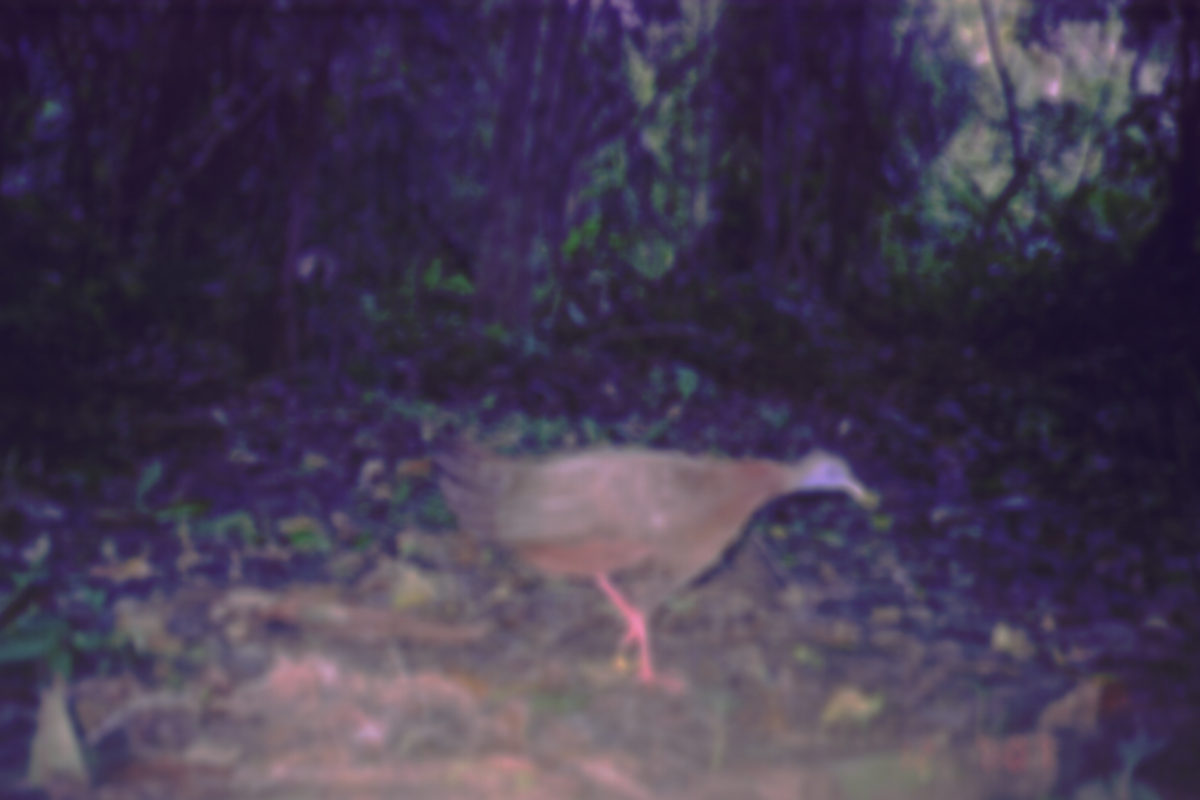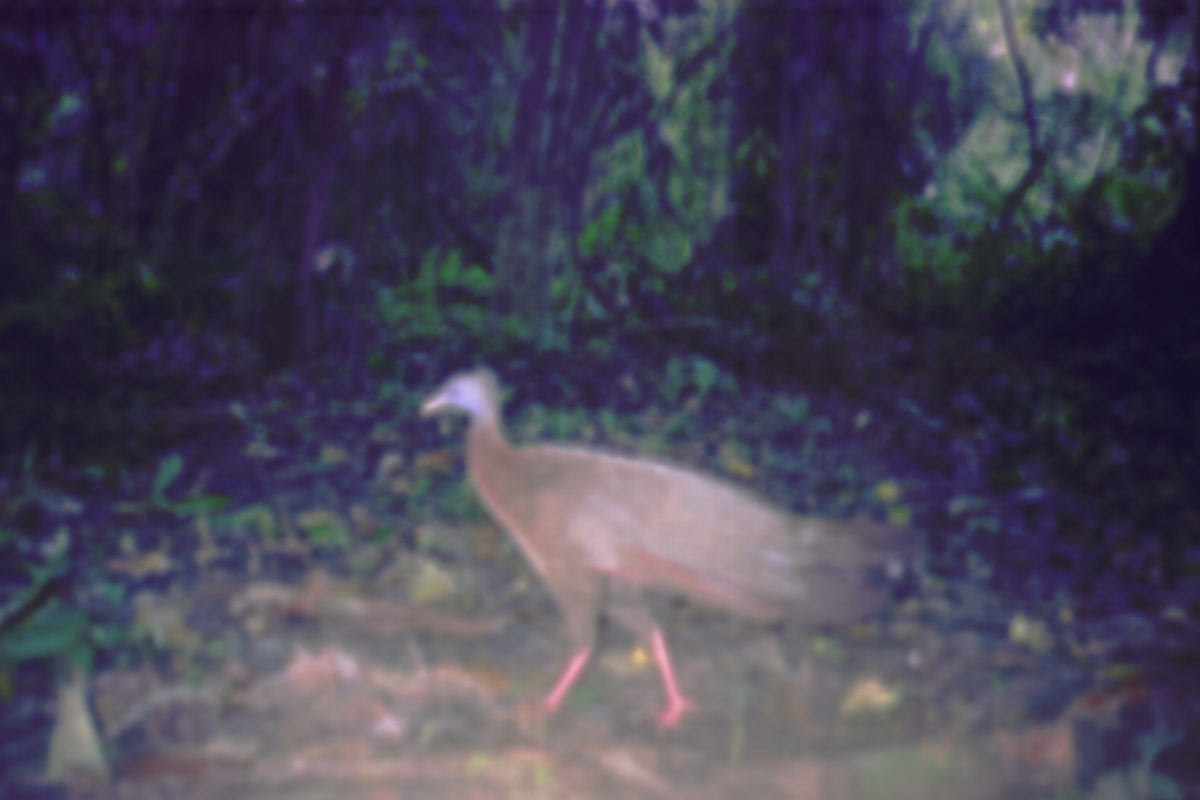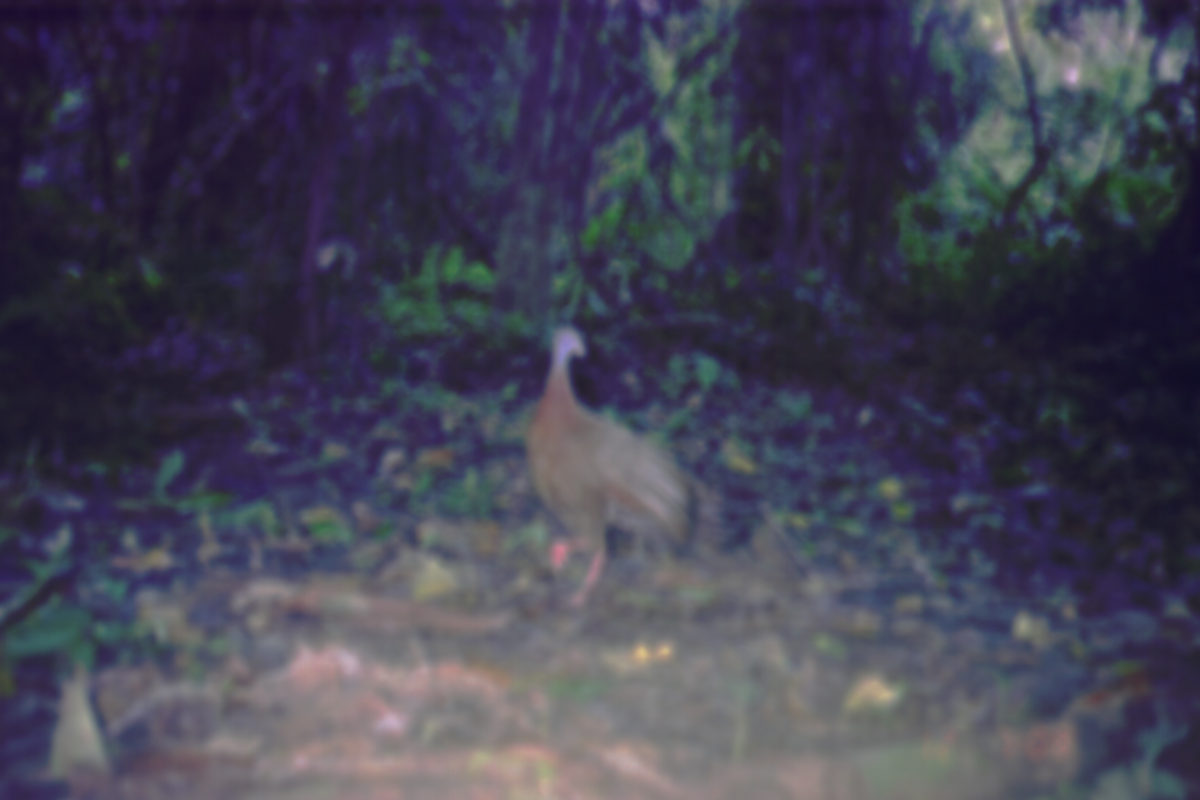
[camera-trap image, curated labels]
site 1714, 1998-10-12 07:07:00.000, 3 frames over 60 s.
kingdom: Animalia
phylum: Chordata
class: Aves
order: Galliformes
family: Phasianidae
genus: Argusianus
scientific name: Argusianus argus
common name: great argus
Argusianus argus (great argus), count 1.